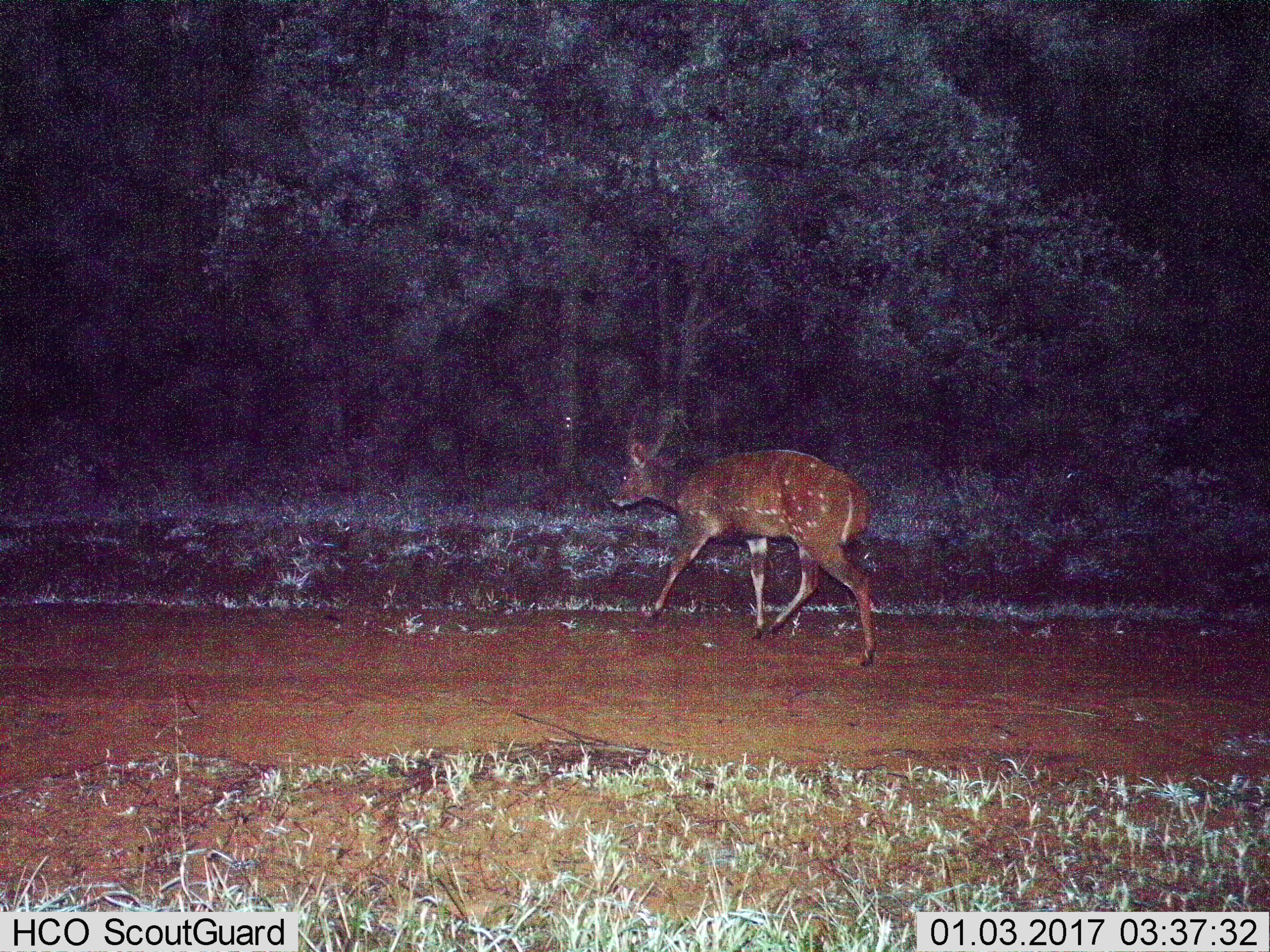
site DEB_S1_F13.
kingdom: Animalia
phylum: Chordata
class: Mammalia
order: Artiodactyla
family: Bovidae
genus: Tragelaphus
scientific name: Tragelaphus scriptus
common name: bushbuck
Bushbuck (Tragelaphus scriptus), count 1. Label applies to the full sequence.